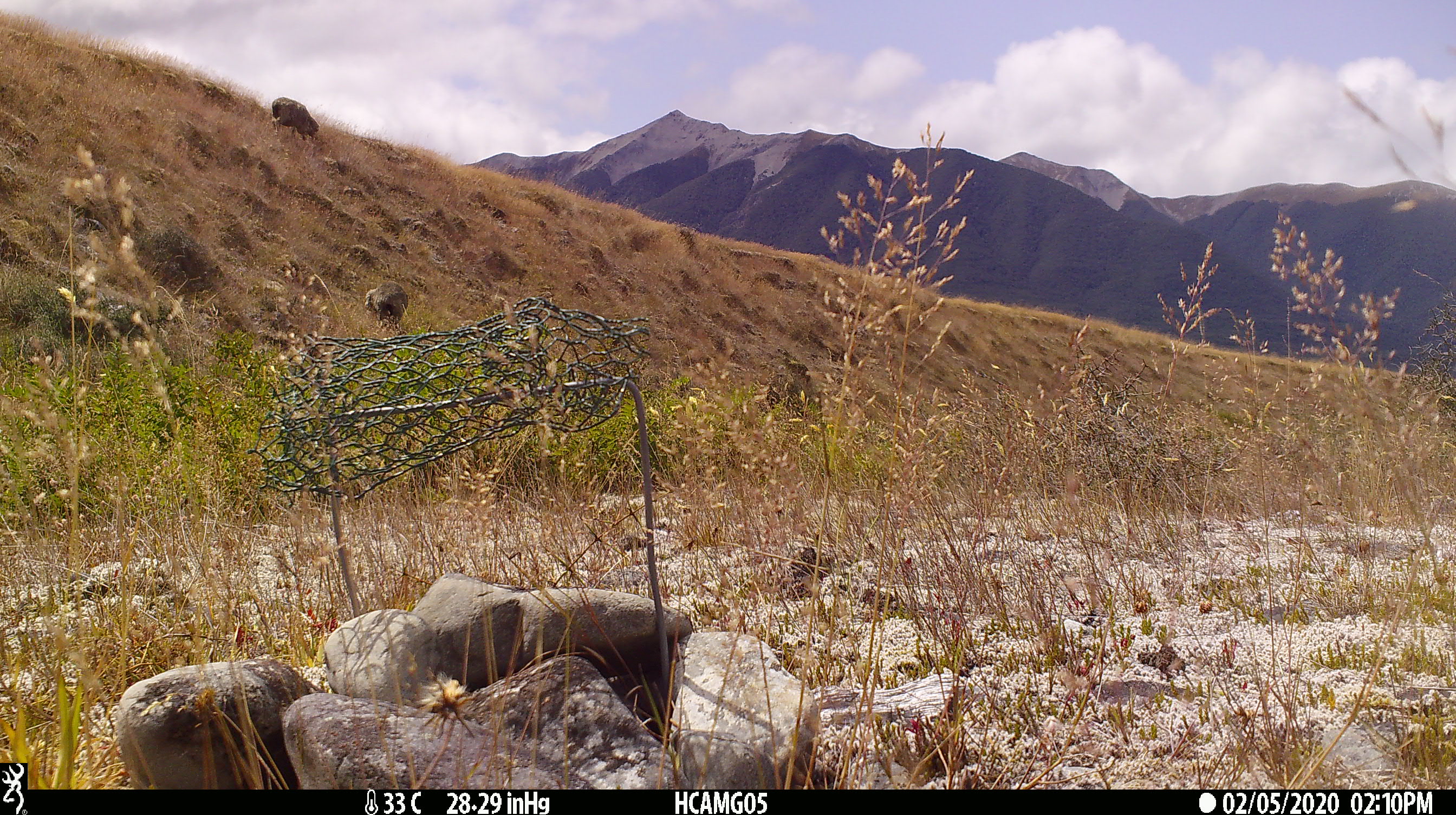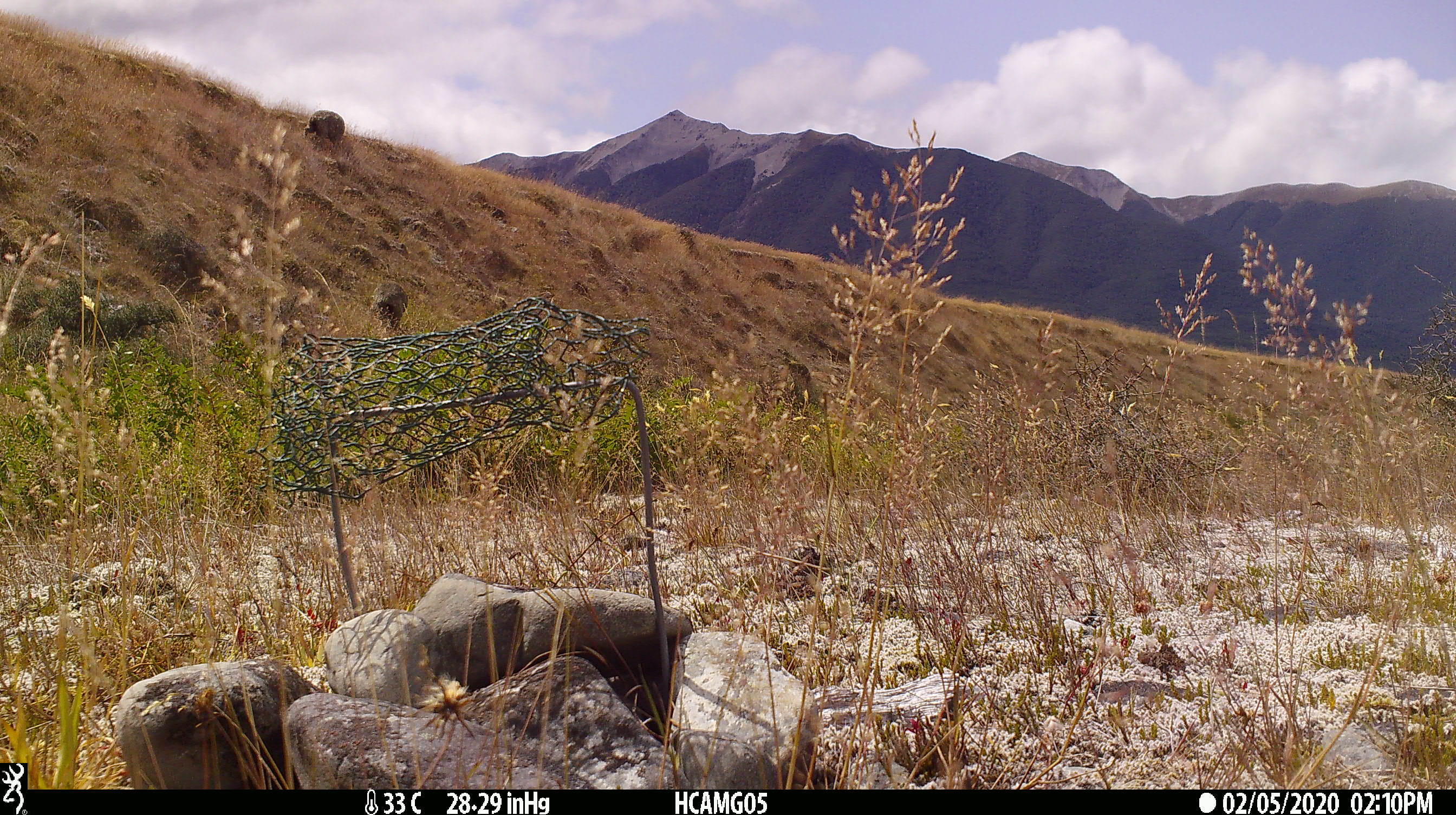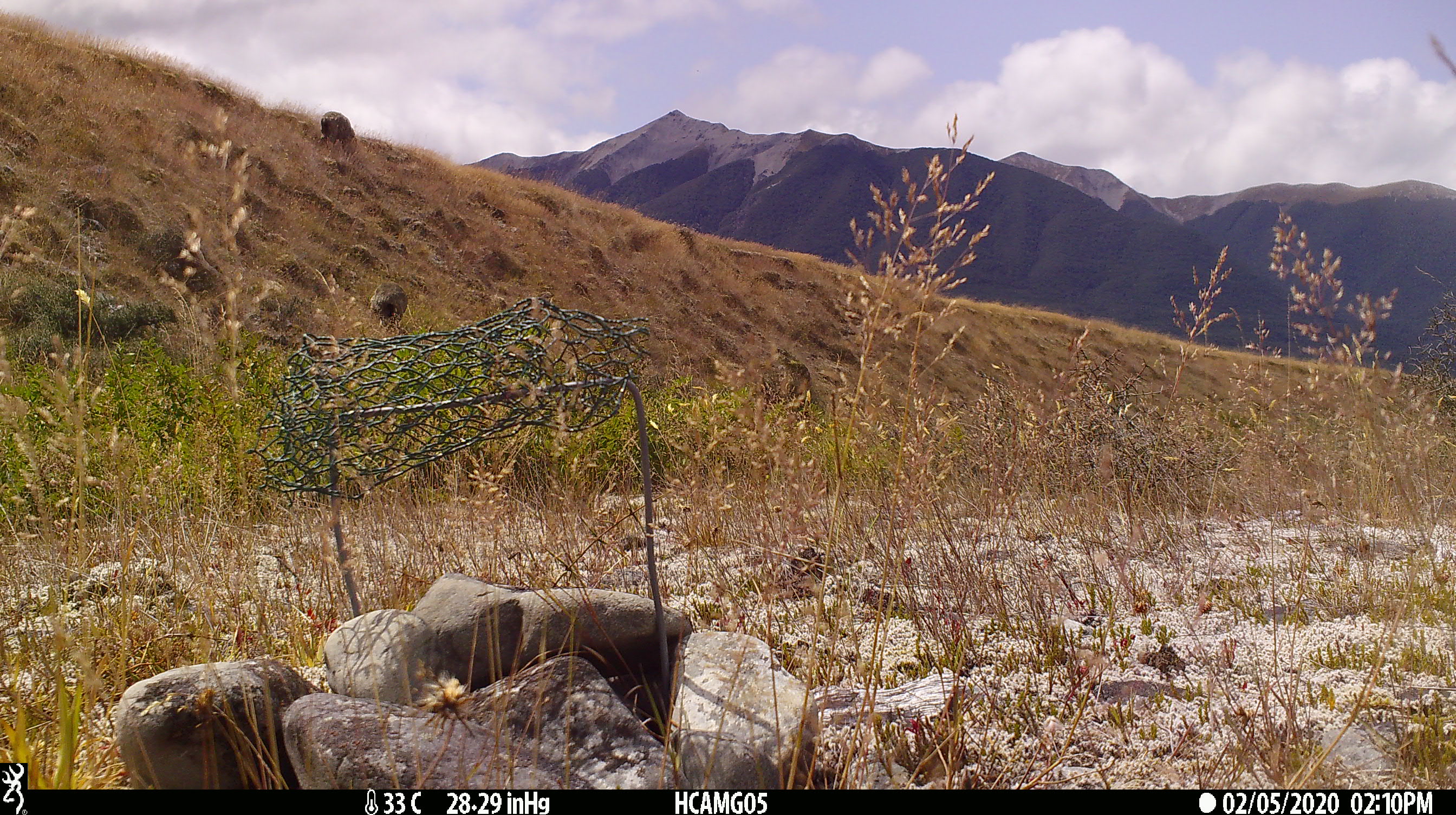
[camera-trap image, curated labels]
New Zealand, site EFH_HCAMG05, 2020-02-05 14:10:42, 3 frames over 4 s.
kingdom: Animalia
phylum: Chordata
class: Mammalia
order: Artiodactyla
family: Bovidae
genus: Ovis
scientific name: Ovis aries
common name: domestic sheep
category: sheep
Sheep (domestic sheep) (Ovis aries).